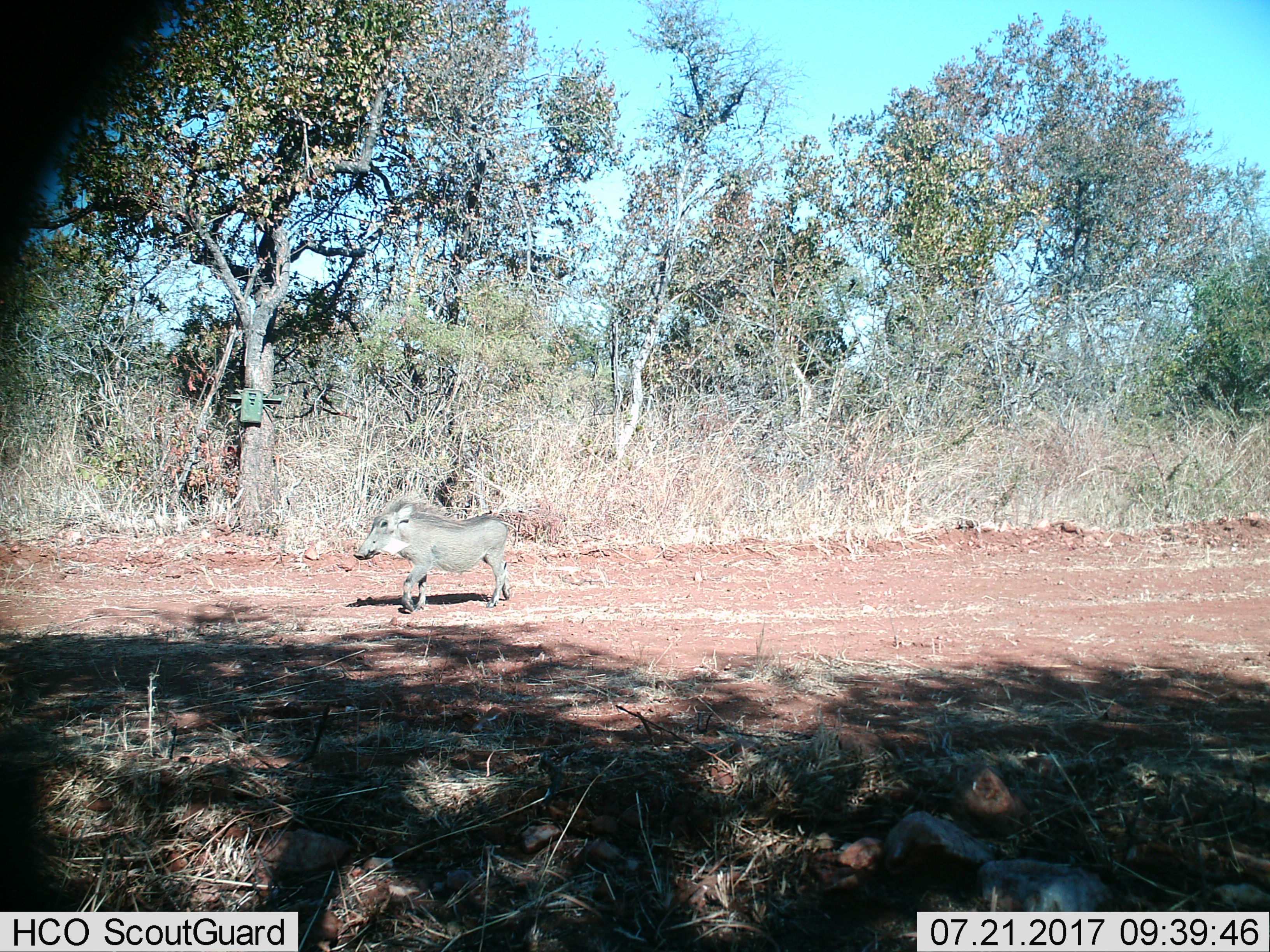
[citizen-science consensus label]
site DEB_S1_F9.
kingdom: Animalia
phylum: Chordata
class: Mammalia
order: Artiodactyla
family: Suidae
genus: Phacochoerus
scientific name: Phacochoerus africanus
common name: warthog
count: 1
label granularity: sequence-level